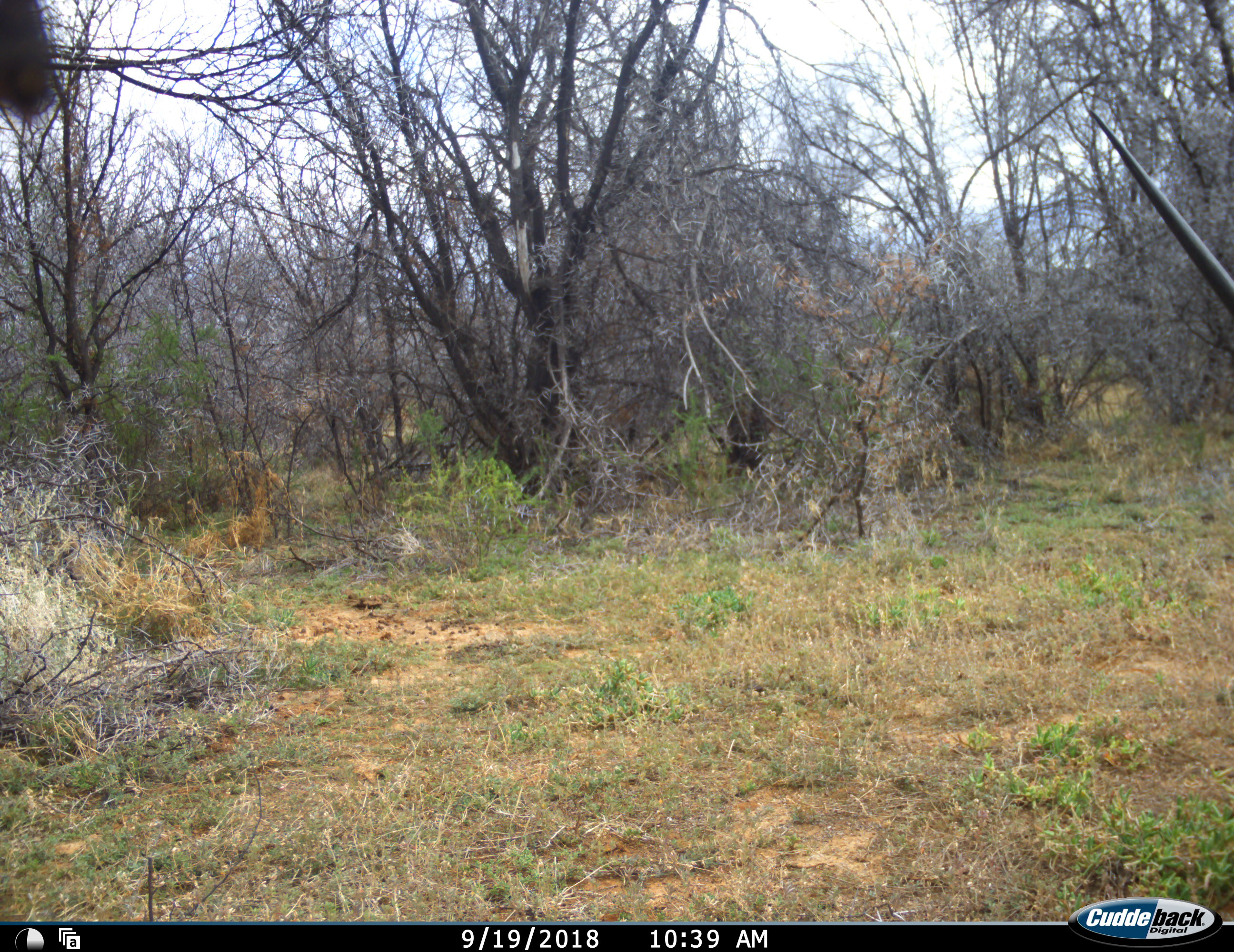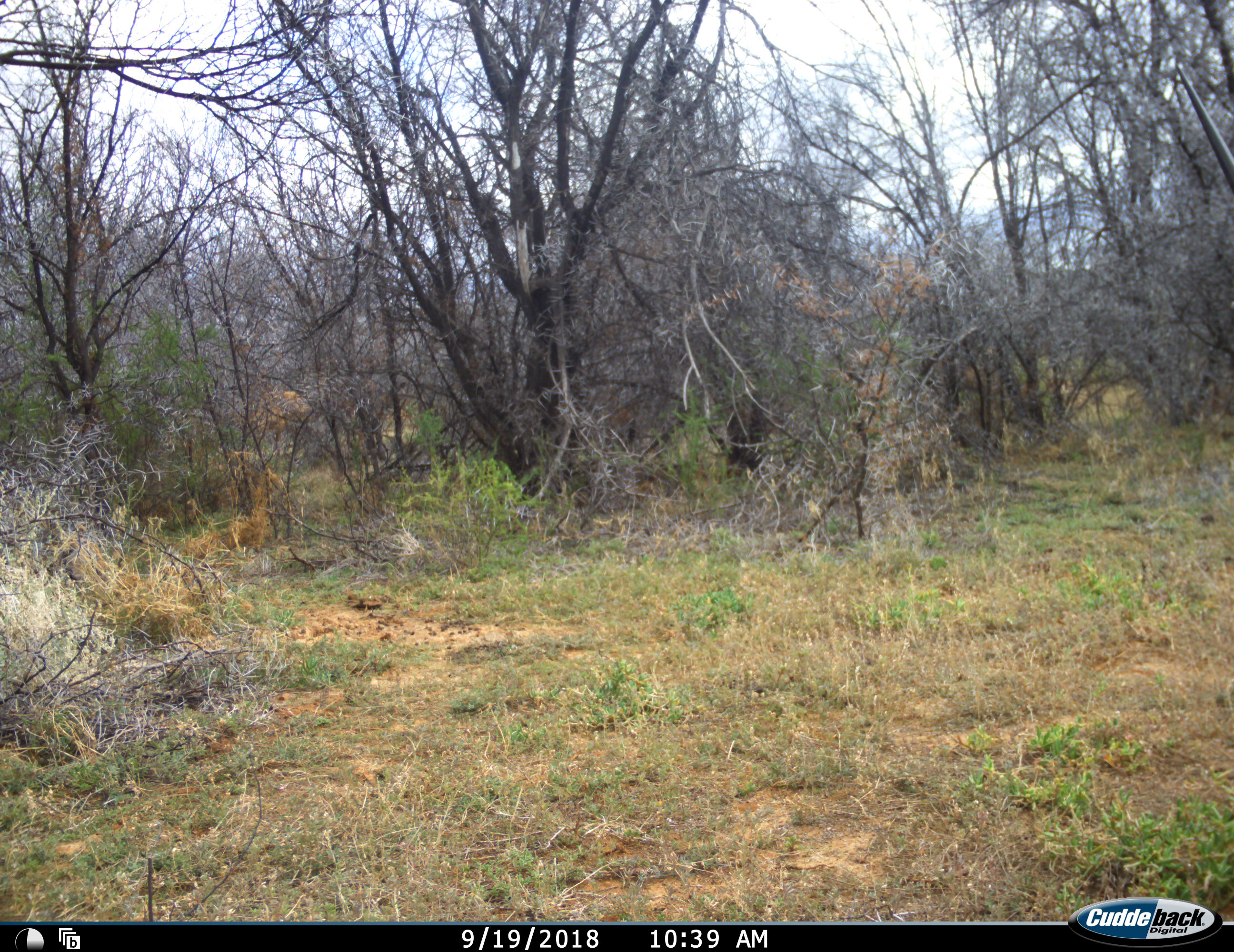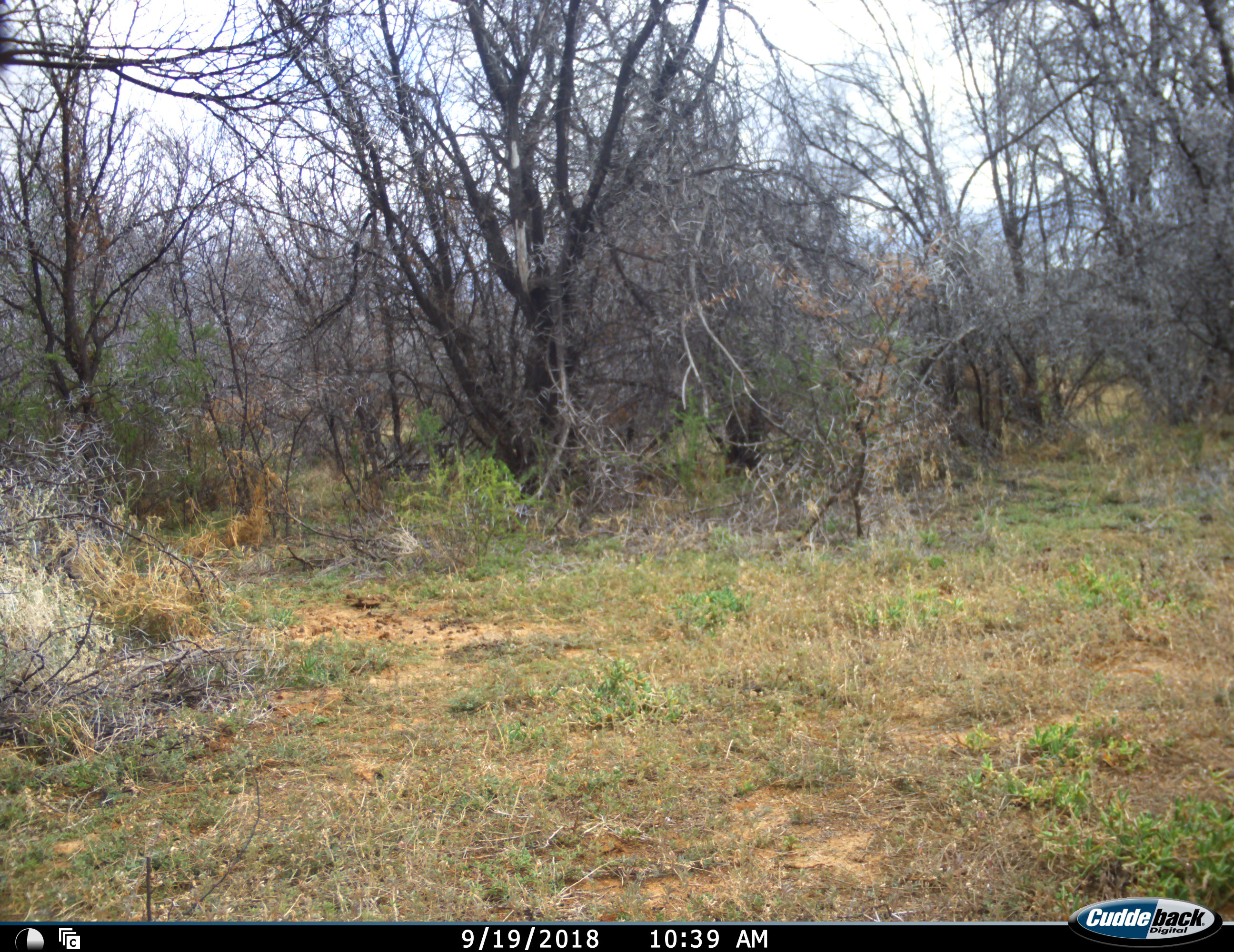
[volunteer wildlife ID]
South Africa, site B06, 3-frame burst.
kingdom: Animalia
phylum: Chordata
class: Mammalia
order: Artiodactyla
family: Bovidae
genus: Oryx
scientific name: Oryx gazella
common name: gemsbok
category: gemsbokoryx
Gemsbokoryx (gemsbok) (Oryx gazella), count 2. Behavior (volunteer vote fractions): standing 50%, resting 0%, moving 67%, interacting 0%. Young present (vote fraction): 0%. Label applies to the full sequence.